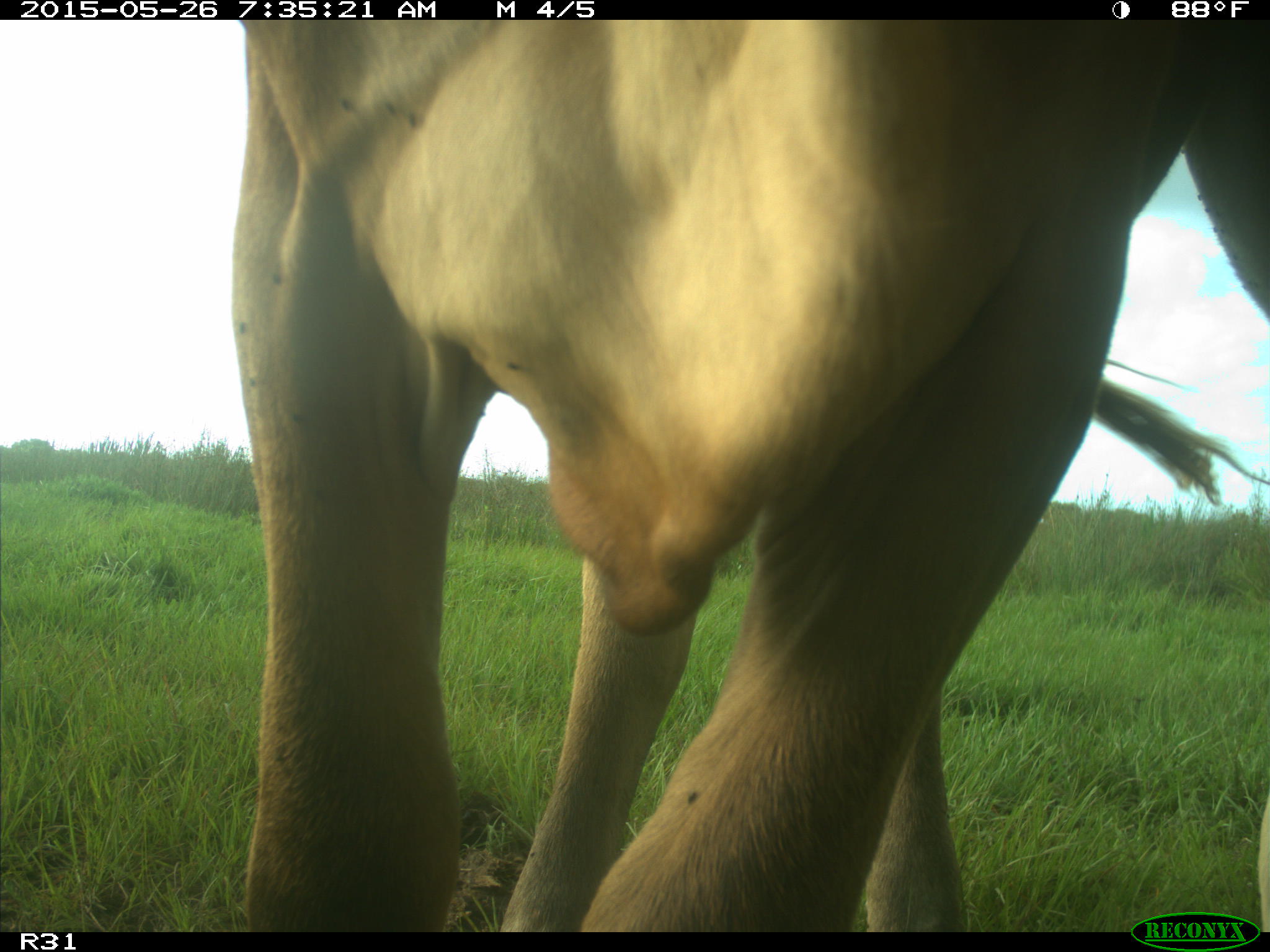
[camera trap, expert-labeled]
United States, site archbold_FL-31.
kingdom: Animalia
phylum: Chordata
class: Mammalia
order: Artiodactyla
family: Bovidae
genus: Bos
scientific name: Bos taurus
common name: domestic cow